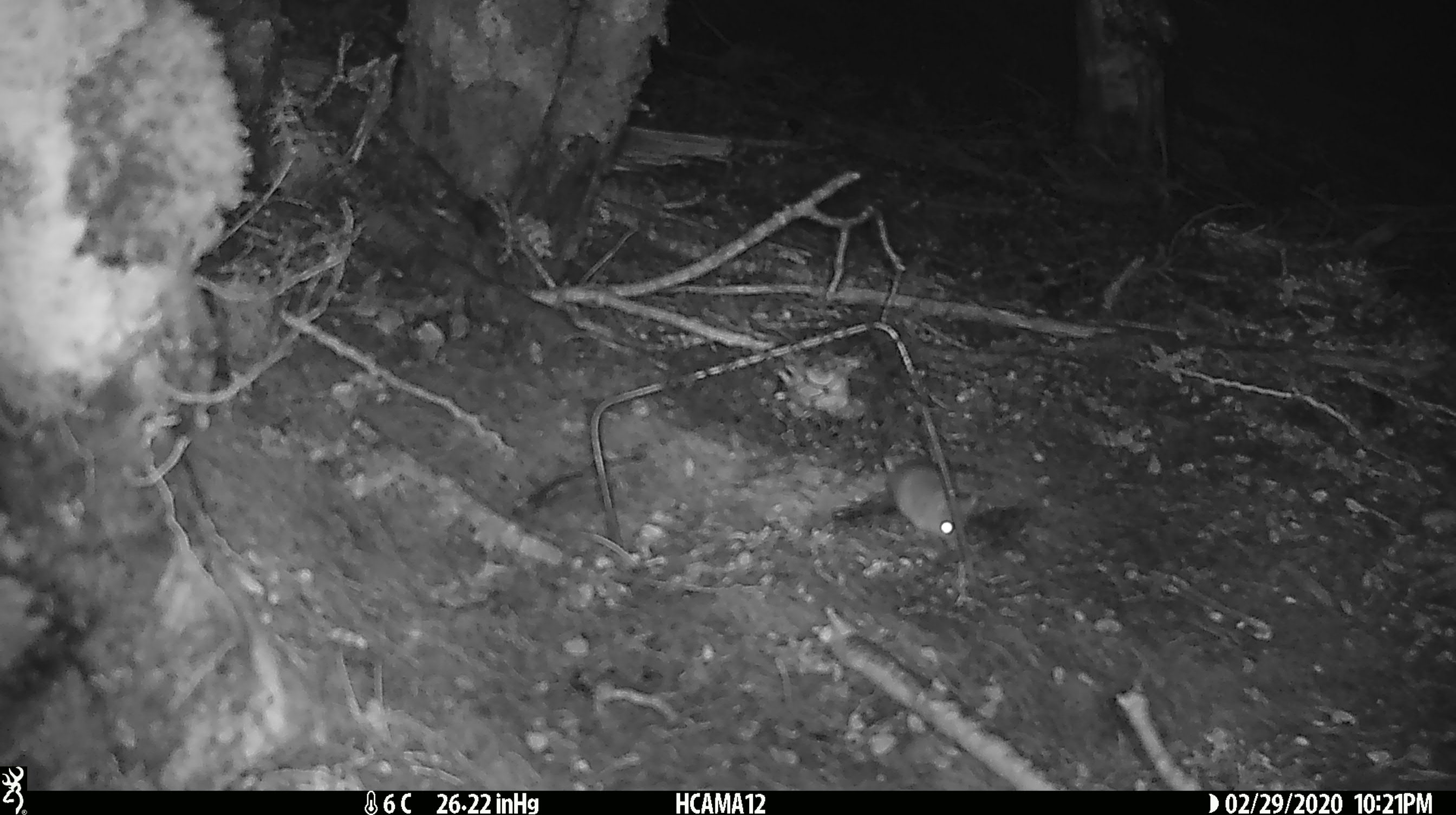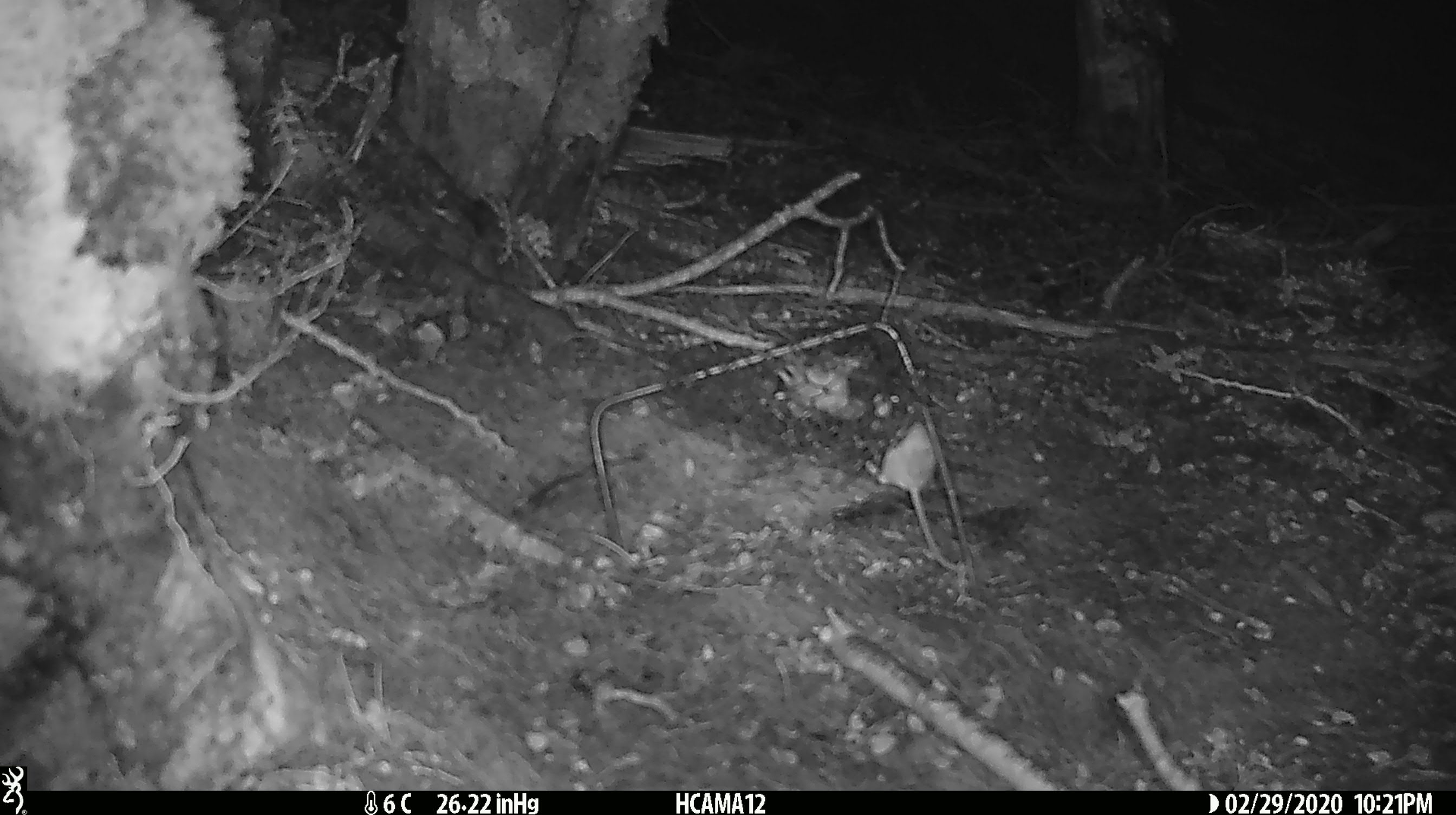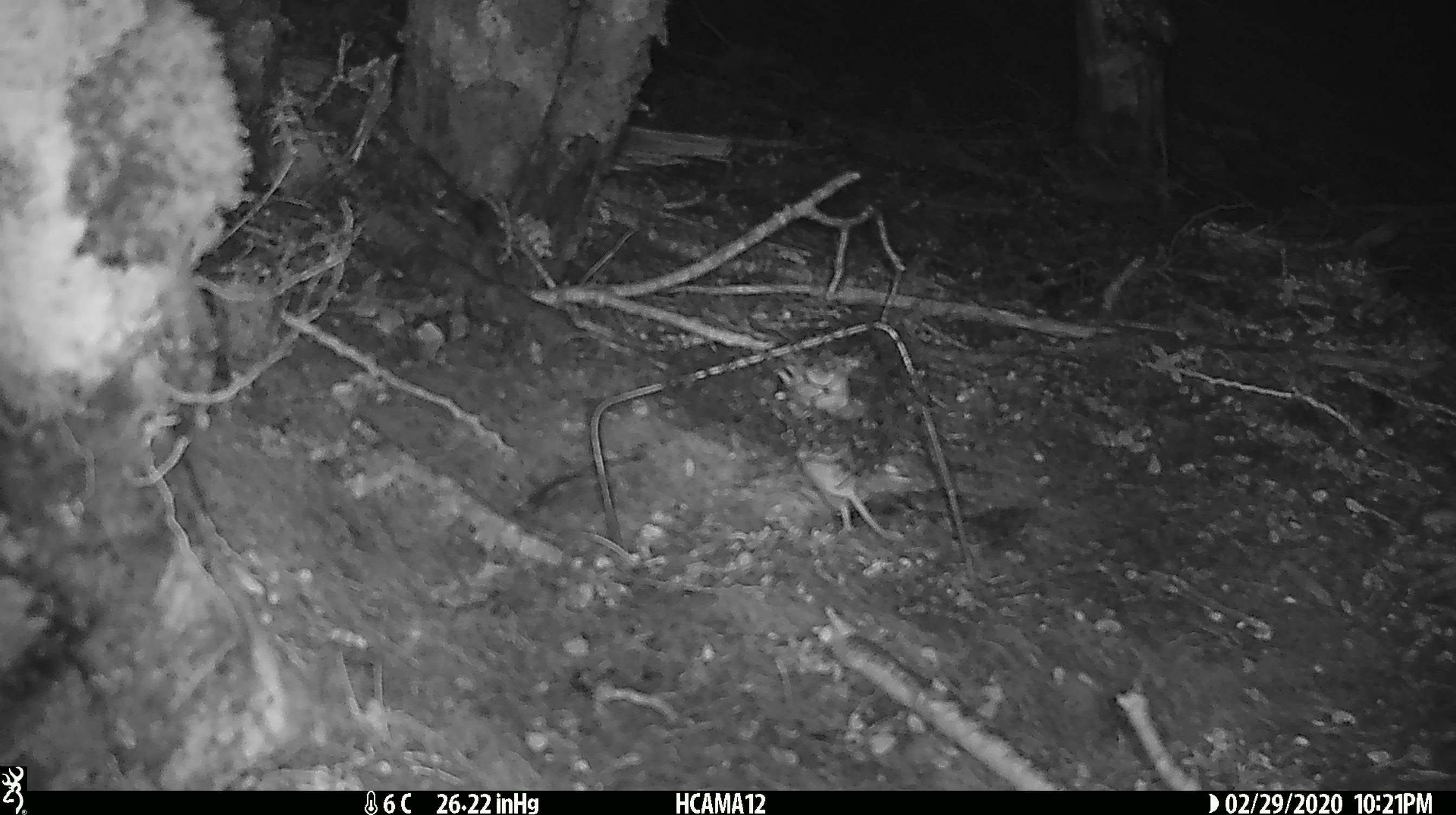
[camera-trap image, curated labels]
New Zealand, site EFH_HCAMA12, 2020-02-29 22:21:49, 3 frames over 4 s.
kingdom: Animalia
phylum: Chordata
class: Mammalia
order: Rodentia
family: Muridae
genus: Mus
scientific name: Mus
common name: mouse